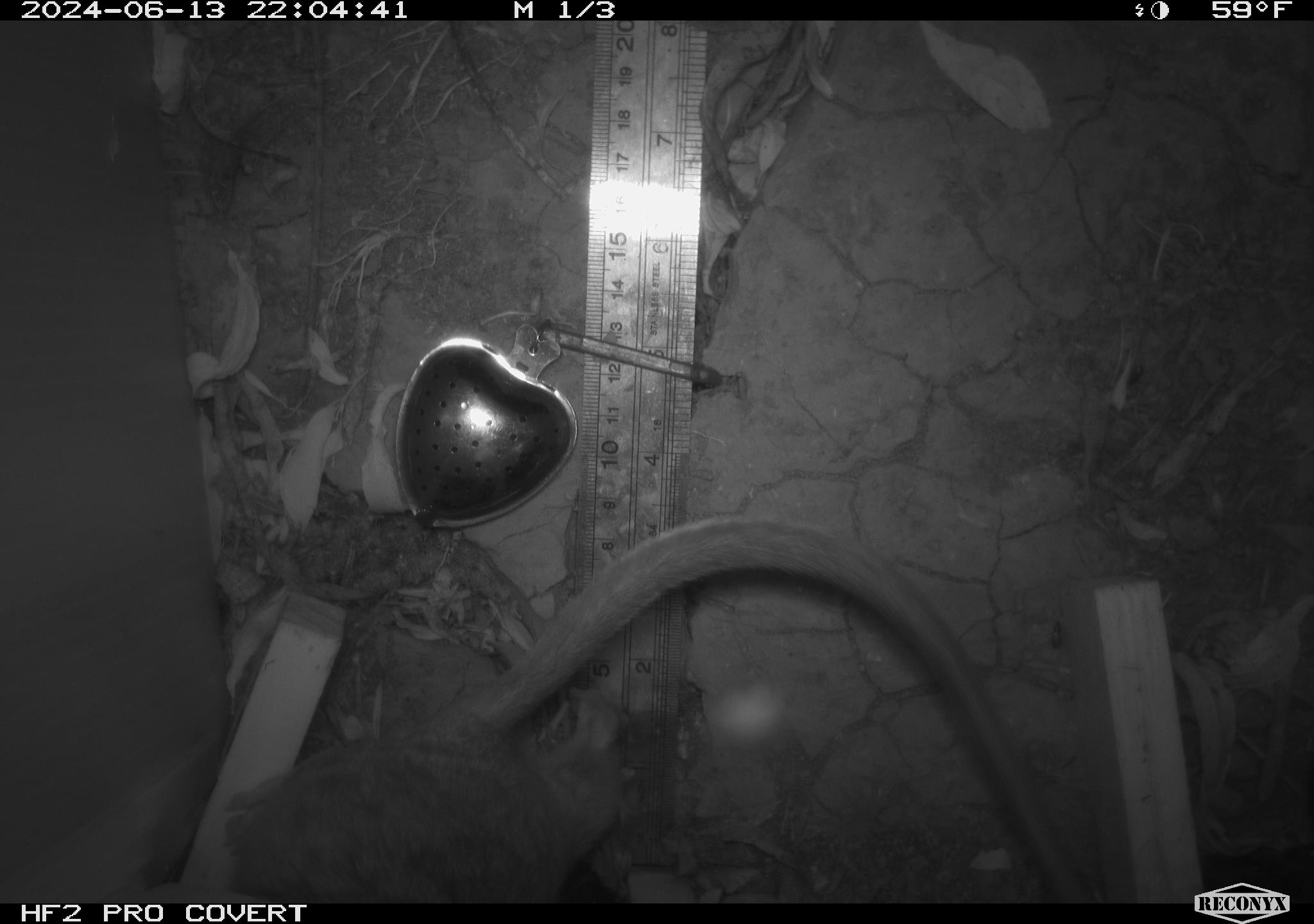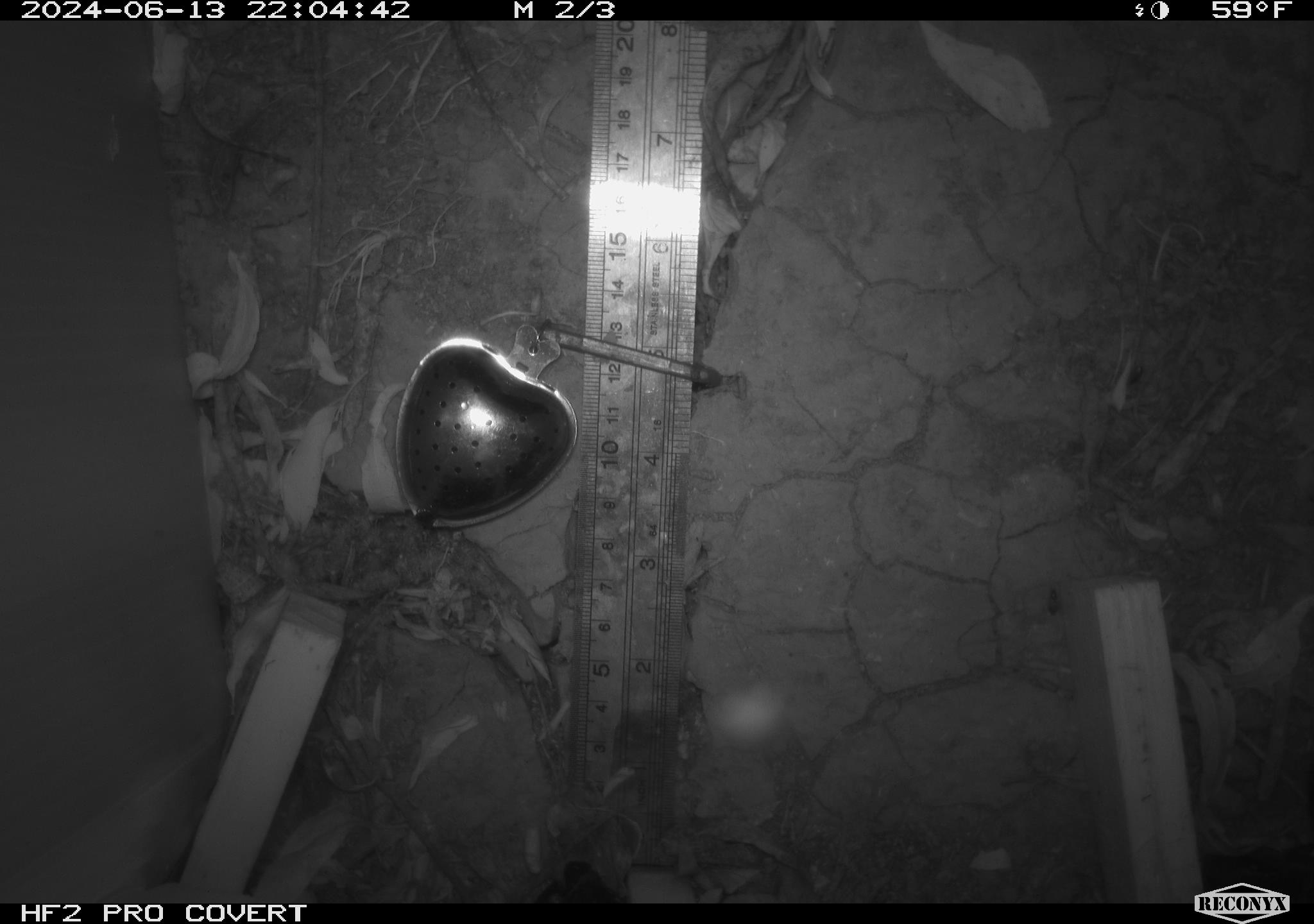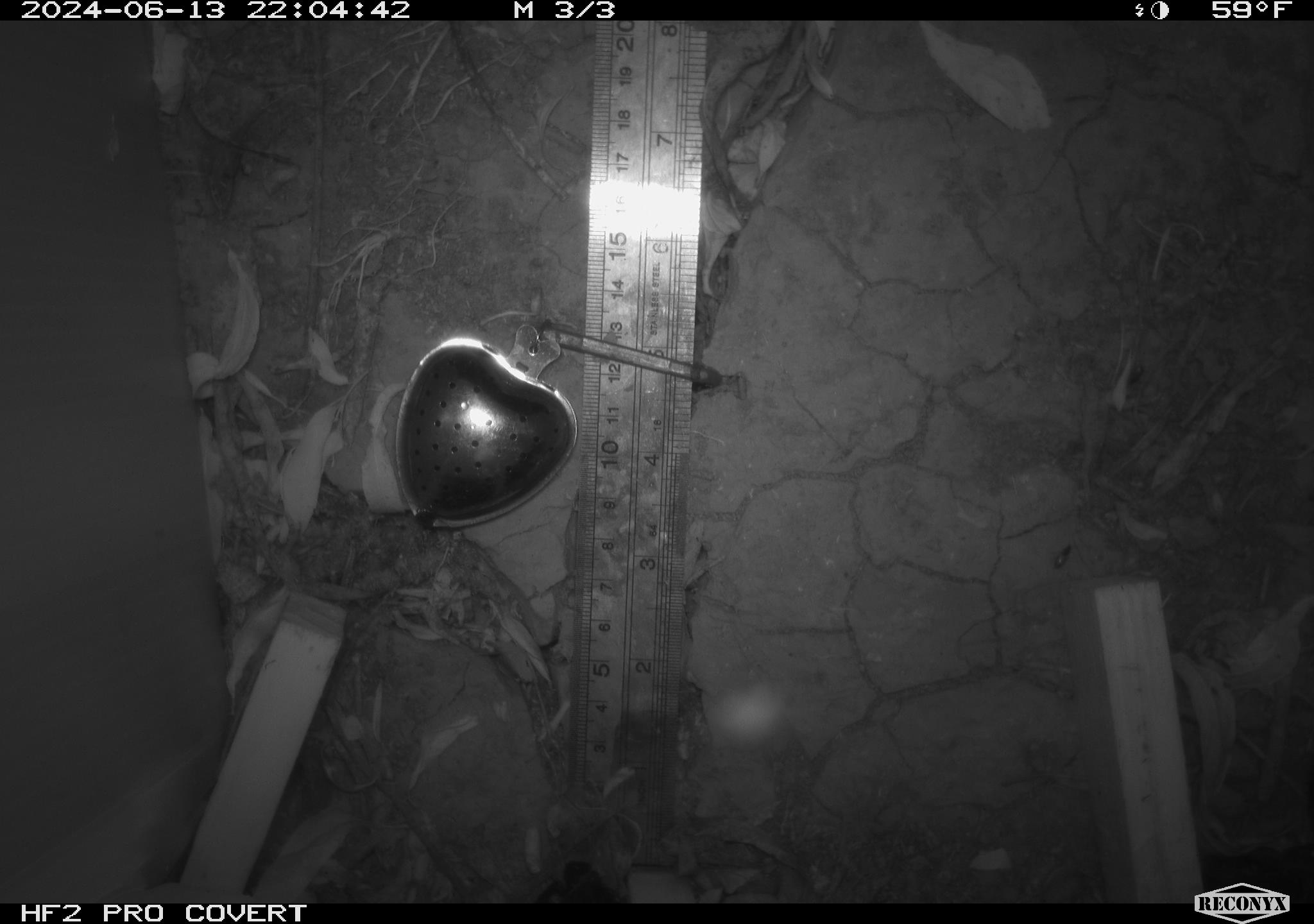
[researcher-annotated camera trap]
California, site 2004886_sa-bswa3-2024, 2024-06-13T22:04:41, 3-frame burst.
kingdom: Animalia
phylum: Chordata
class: Mammalia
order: Rodentia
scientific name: Rodentia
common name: woodrat or rat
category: woodrat or rat species